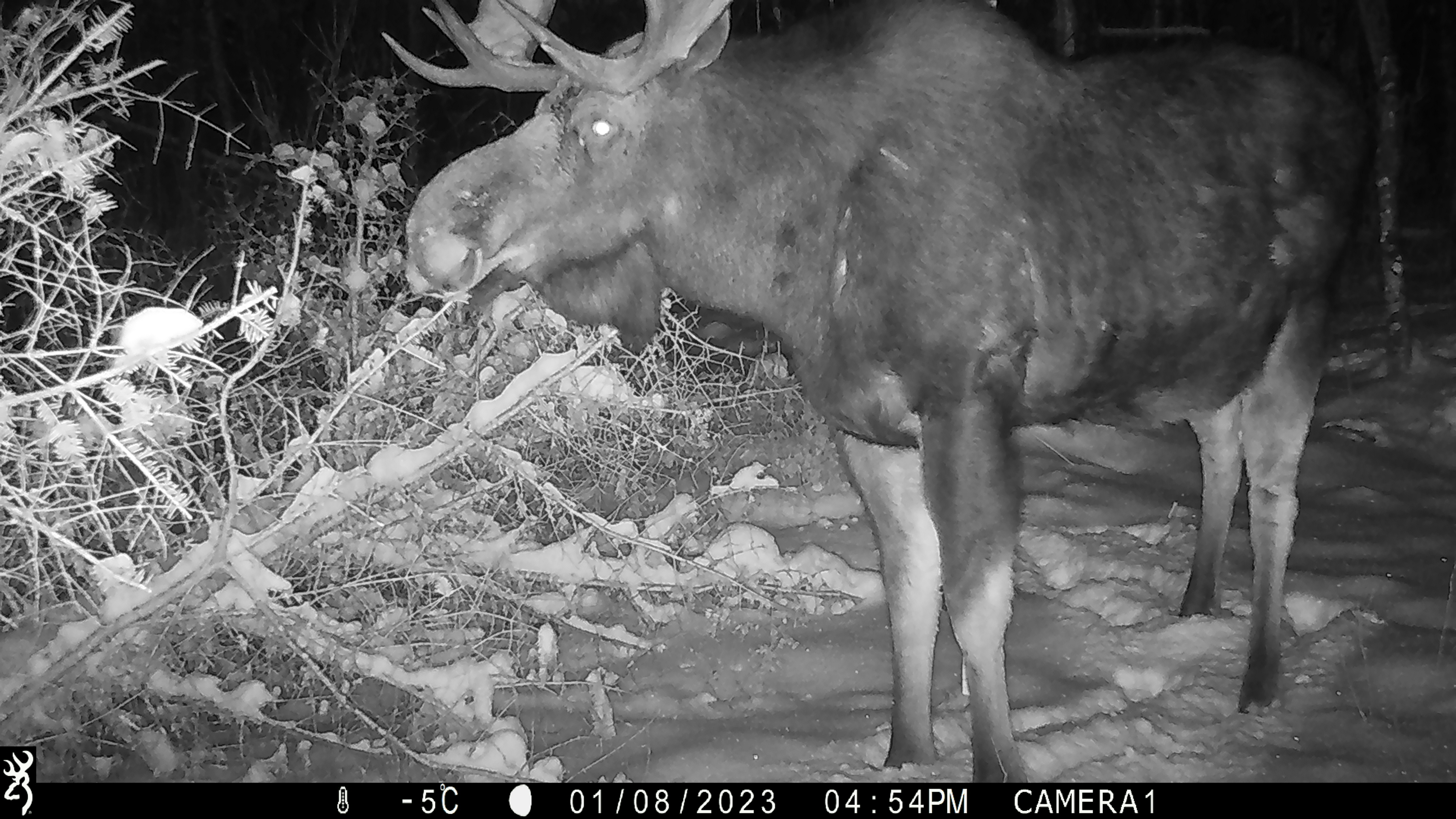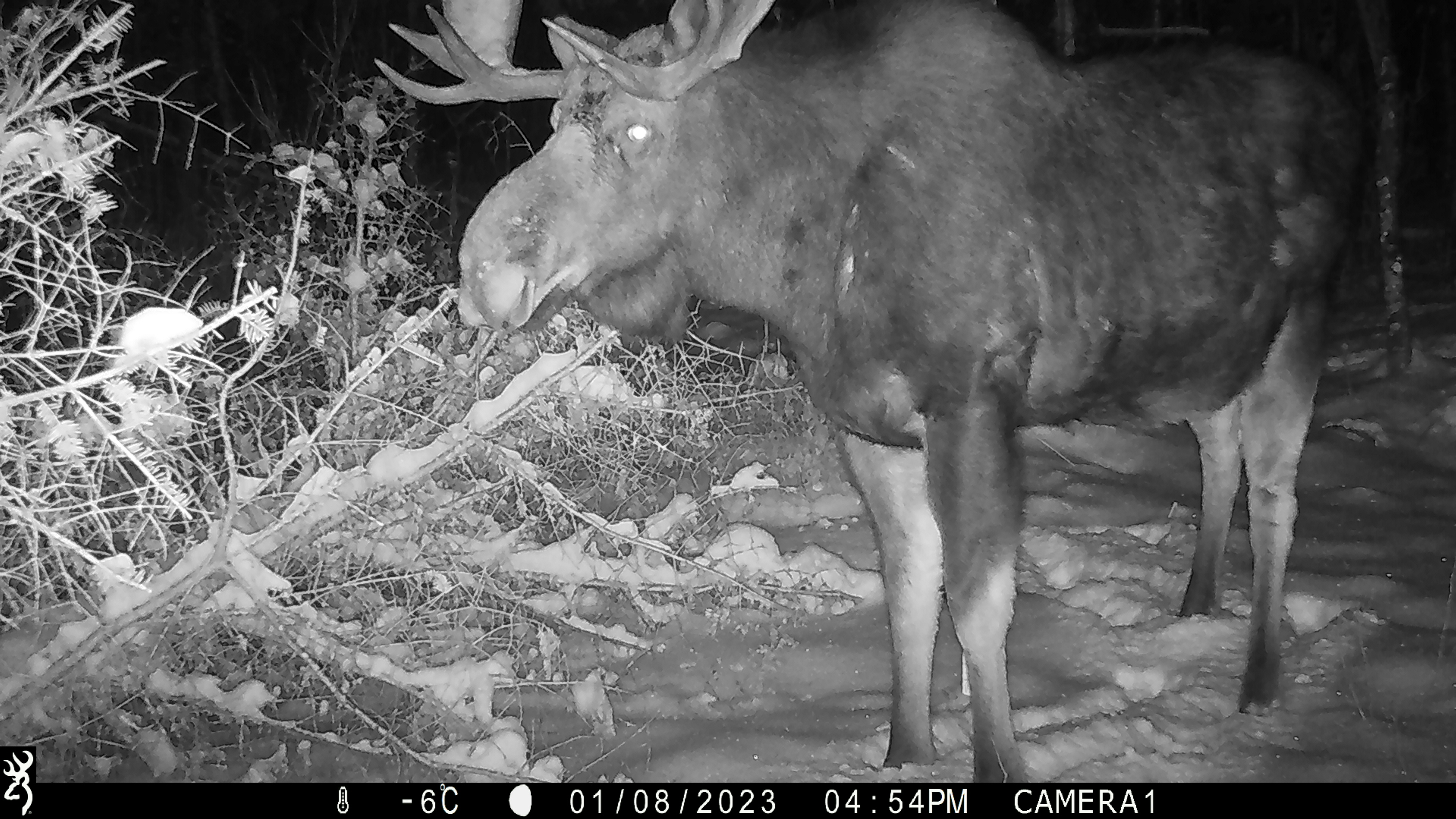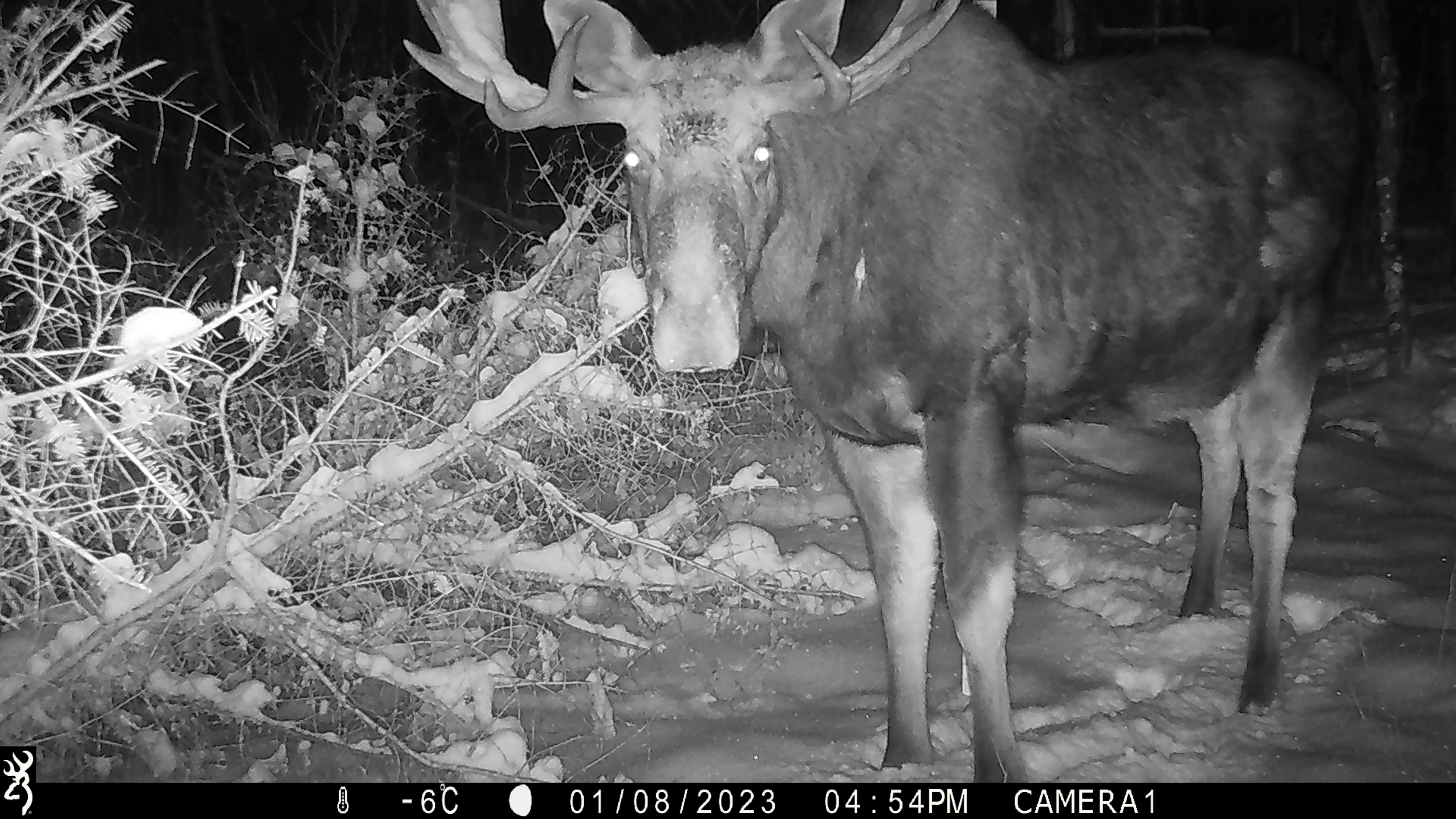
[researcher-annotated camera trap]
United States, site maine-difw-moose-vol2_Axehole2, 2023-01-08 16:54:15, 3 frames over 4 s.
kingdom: Animalia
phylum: Chordata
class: Mammalia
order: Artiodactyla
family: Cervidae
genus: Alces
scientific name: Alces alces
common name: moose